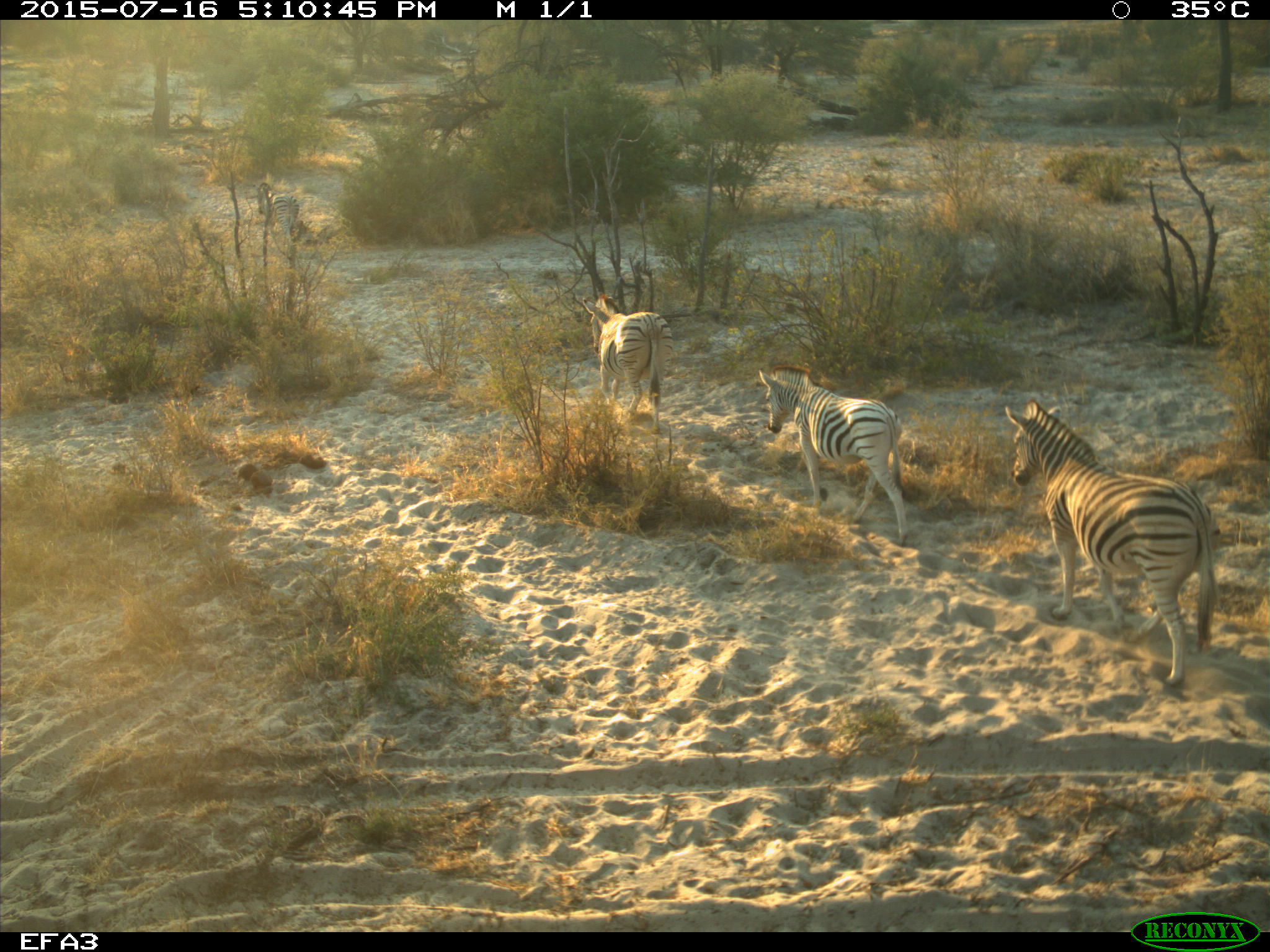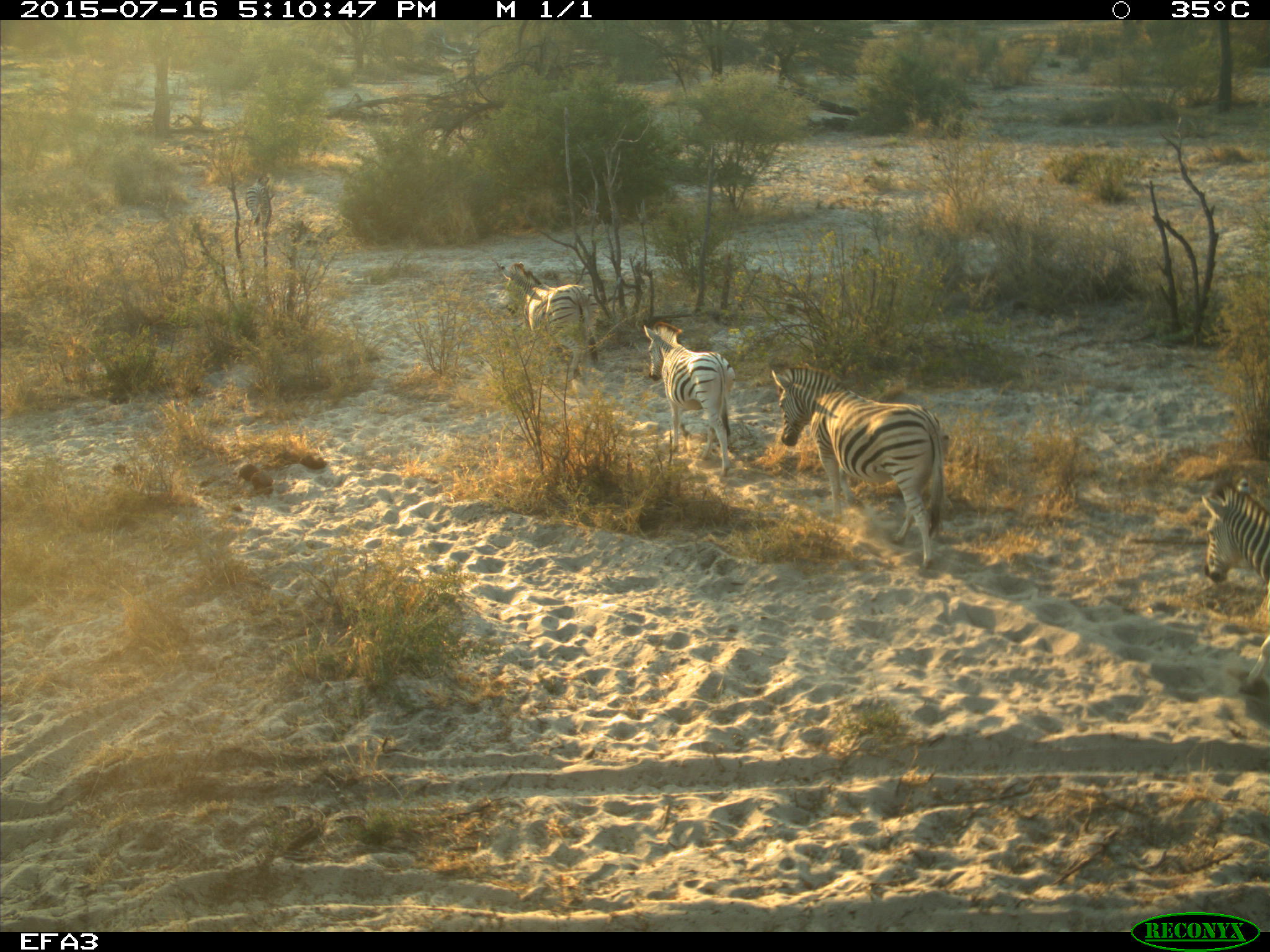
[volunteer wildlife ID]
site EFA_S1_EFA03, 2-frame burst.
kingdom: Animalia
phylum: Chordata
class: Mammalia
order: Perissodactyla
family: Equidae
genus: Equus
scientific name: Equus quagga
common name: plains zebra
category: zebraplains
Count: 5.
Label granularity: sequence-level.